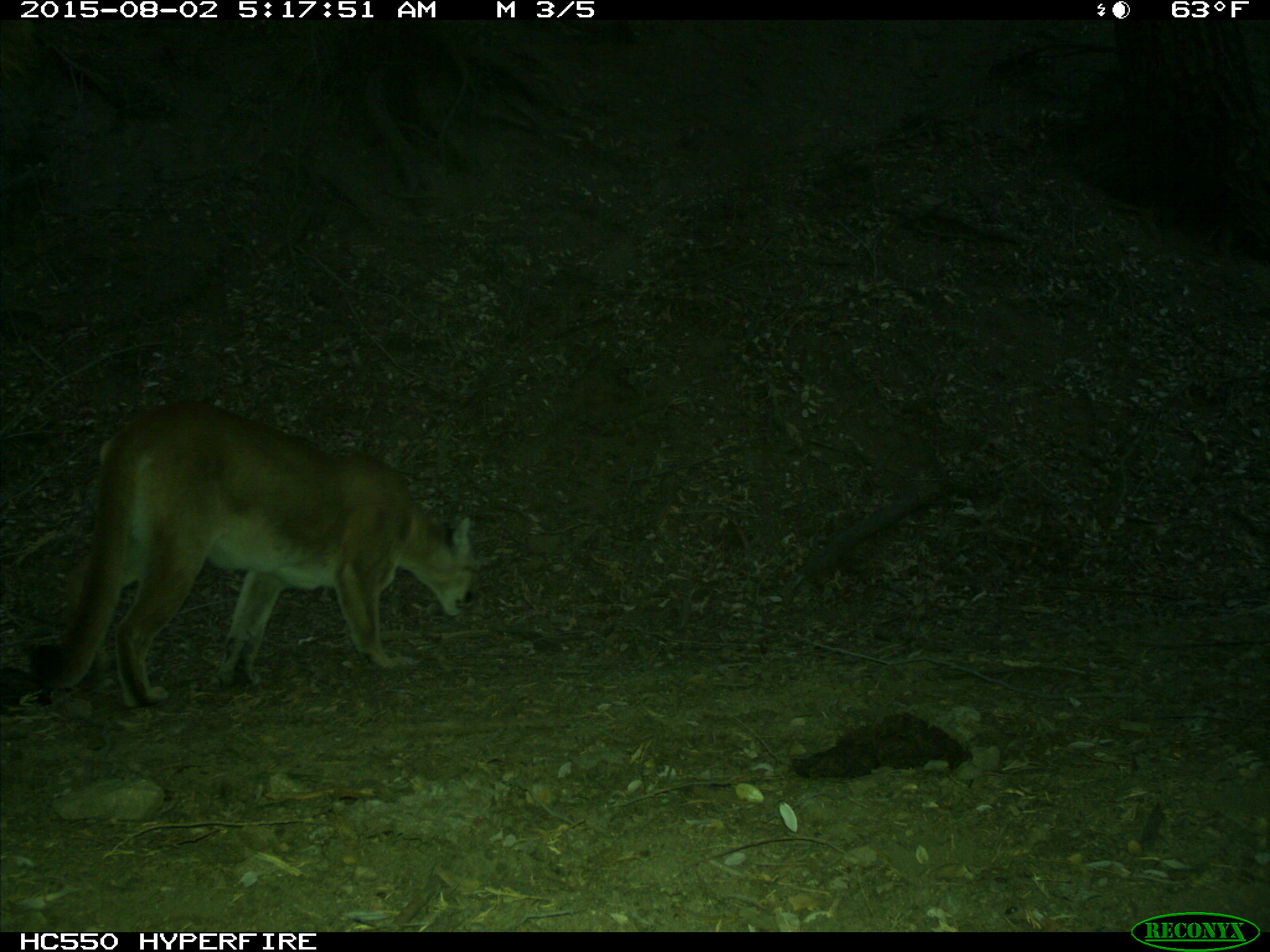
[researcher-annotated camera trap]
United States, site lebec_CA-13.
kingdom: Animalia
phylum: Chordata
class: Mammalia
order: Carnivora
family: Felidae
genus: Puma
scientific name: Puma concolor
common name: mountain lion